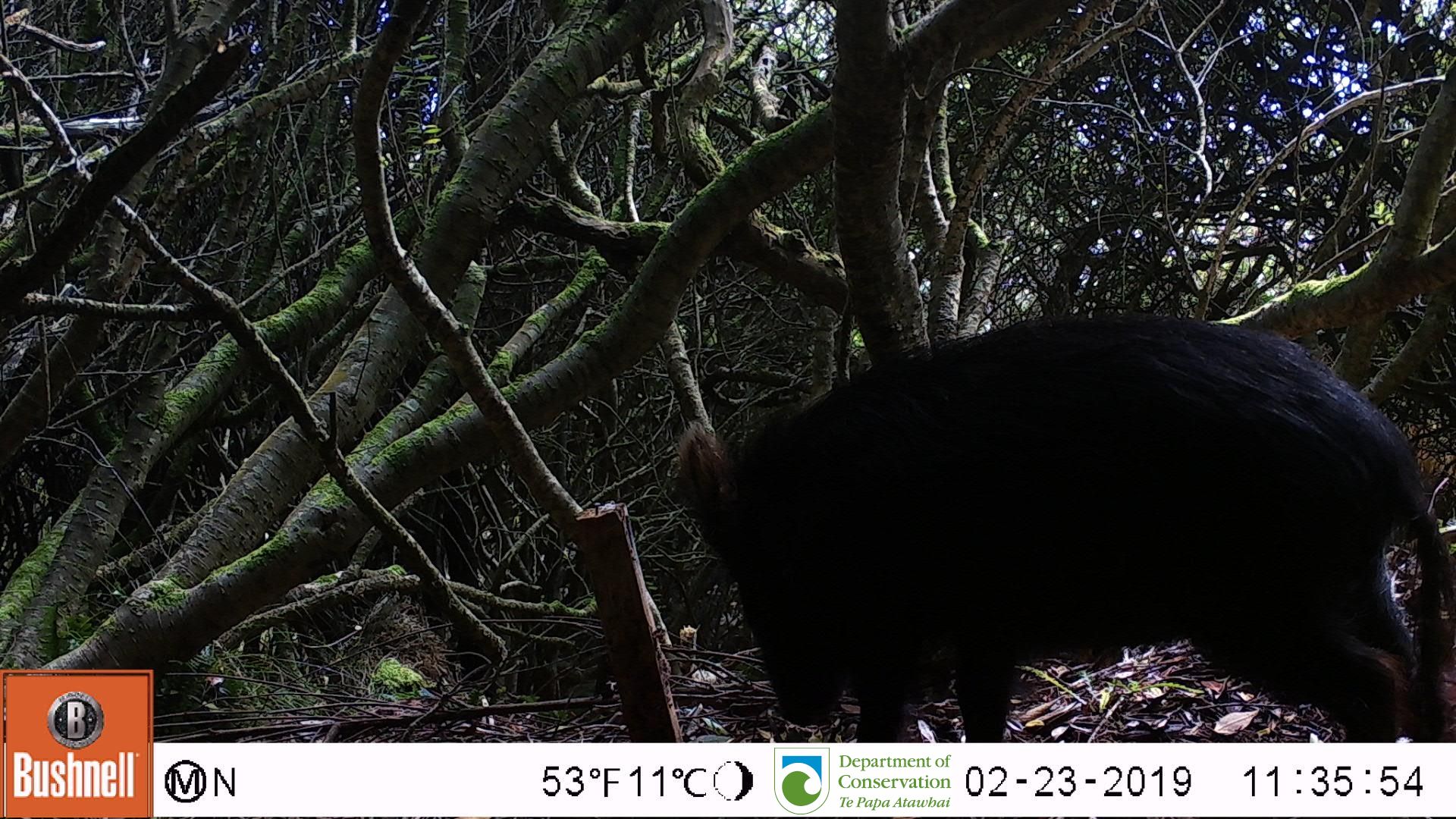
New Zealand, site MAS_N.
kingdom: Animalia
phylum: Chordata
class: Mammalia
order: Artiodactyla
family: Suidae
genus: Sus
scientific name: Sus scrofa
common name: pig